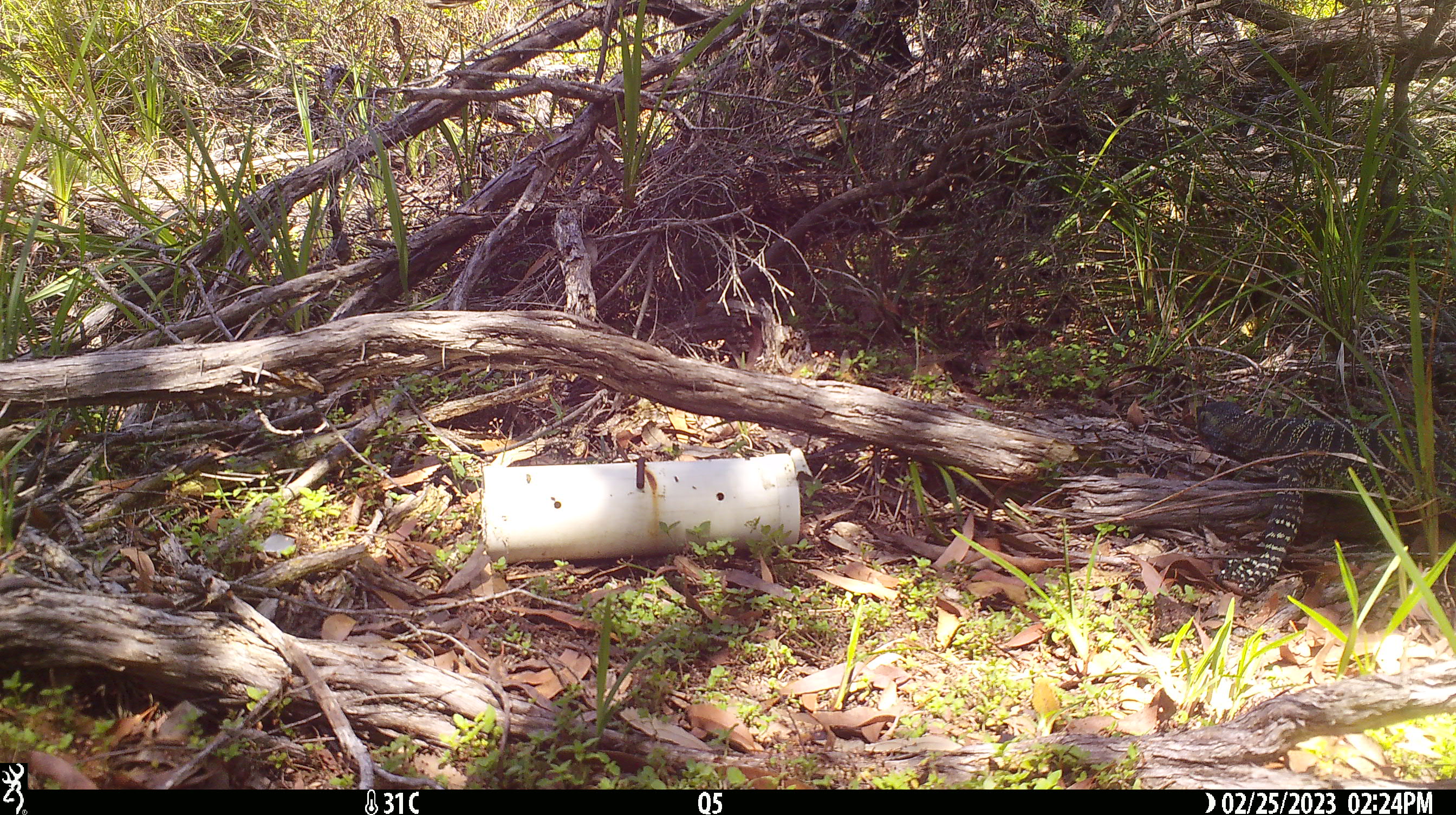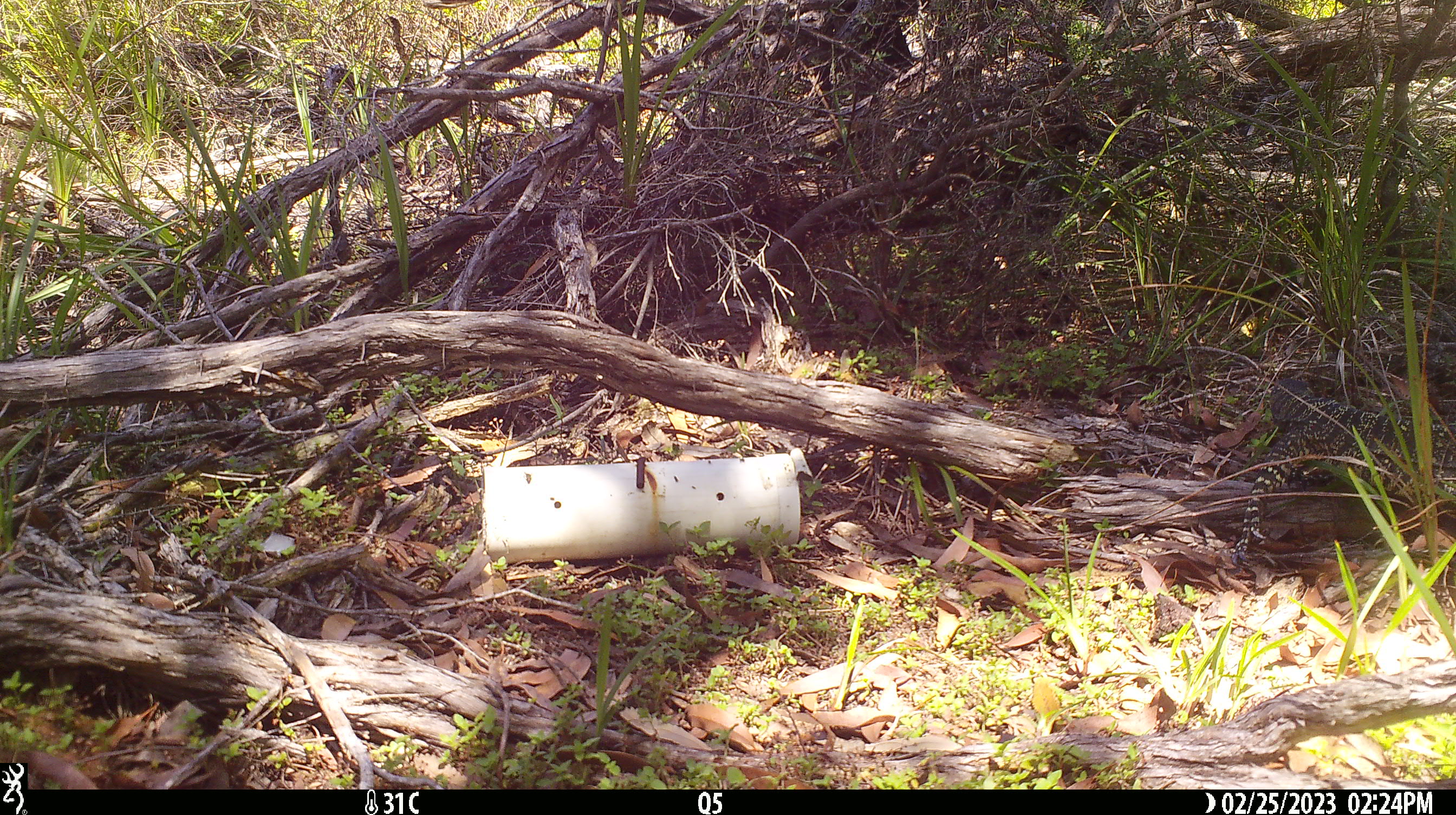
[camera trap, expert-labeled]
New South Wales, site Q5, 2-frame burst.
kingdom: Animalia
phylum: Chordata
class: Reptilia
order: Squamata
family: Varanidae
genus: Varanus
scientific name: Varanus varius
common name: lace monitor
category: goanna